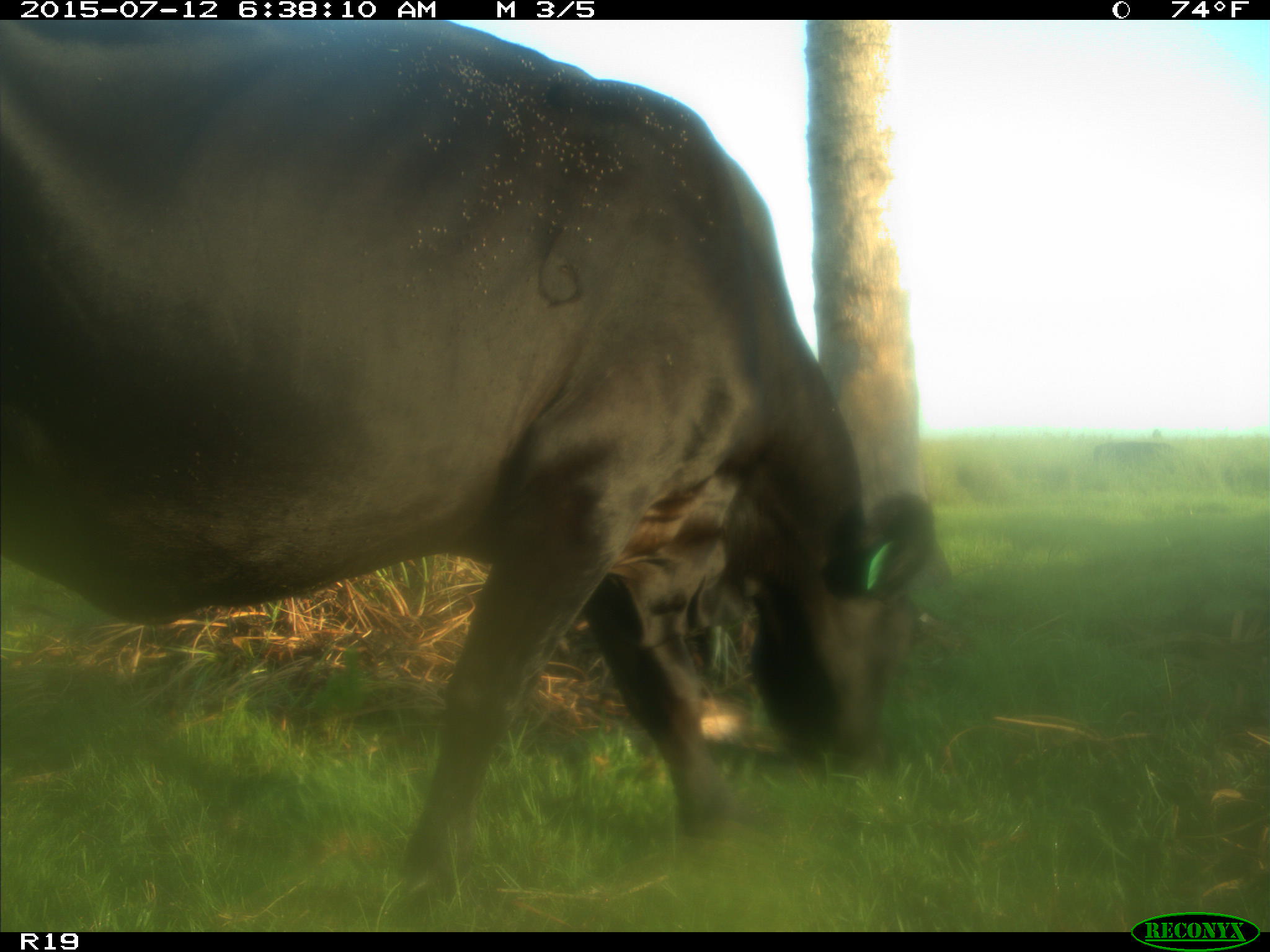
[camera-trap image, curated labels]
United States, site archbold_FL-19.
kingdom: Animalia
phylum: Chordata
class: Mammalia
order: Artiodactyla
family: Bovidae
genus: Bos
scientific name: Bos taurus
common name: domestic cow